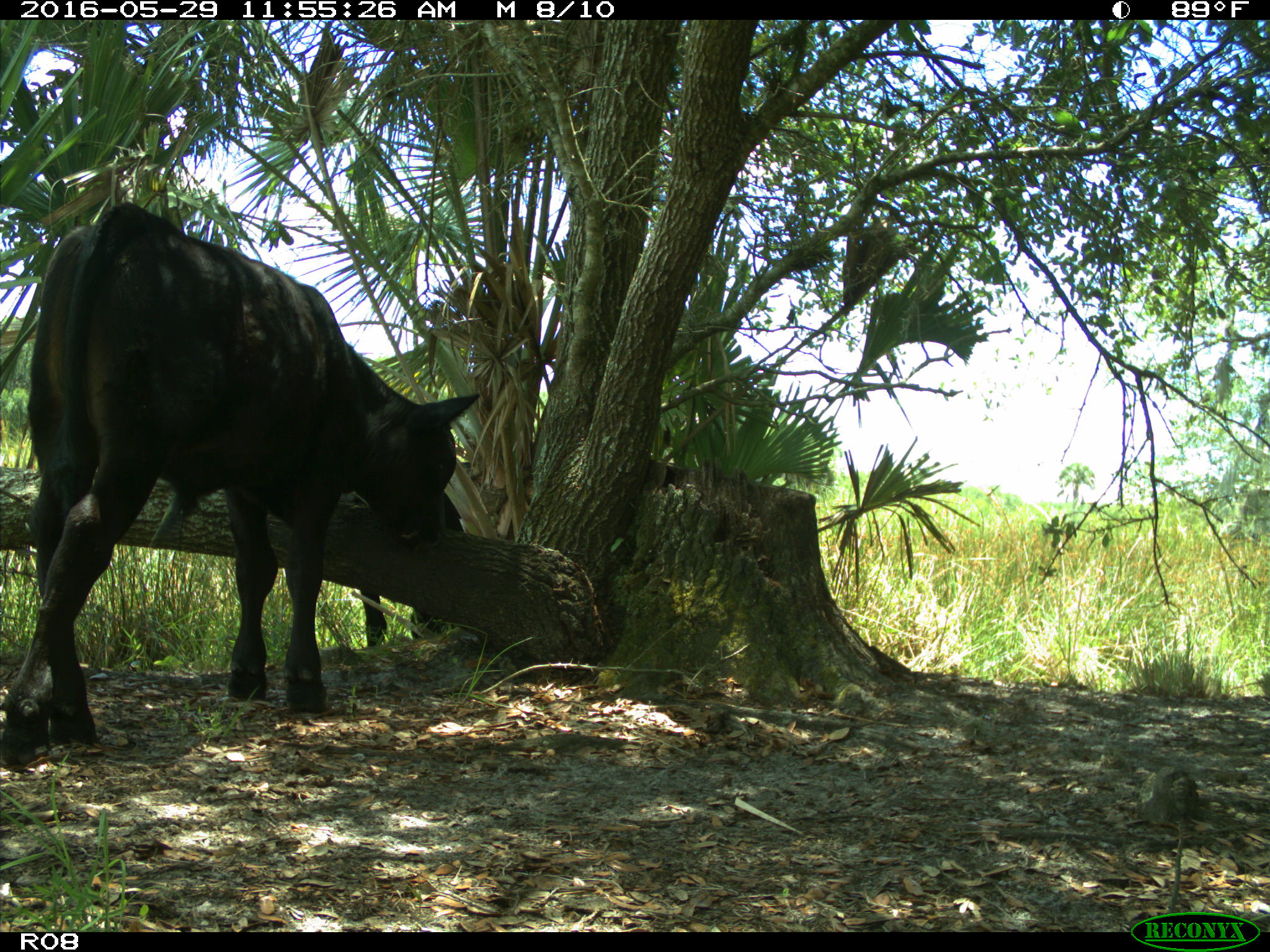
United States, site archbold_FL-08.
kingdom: Animalia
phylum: Chordata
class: Mammalia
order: Artiodactyla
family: Bovidae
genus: Bos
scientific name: Bos taurus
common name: domestic cow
Bos taurus (domestic cow).